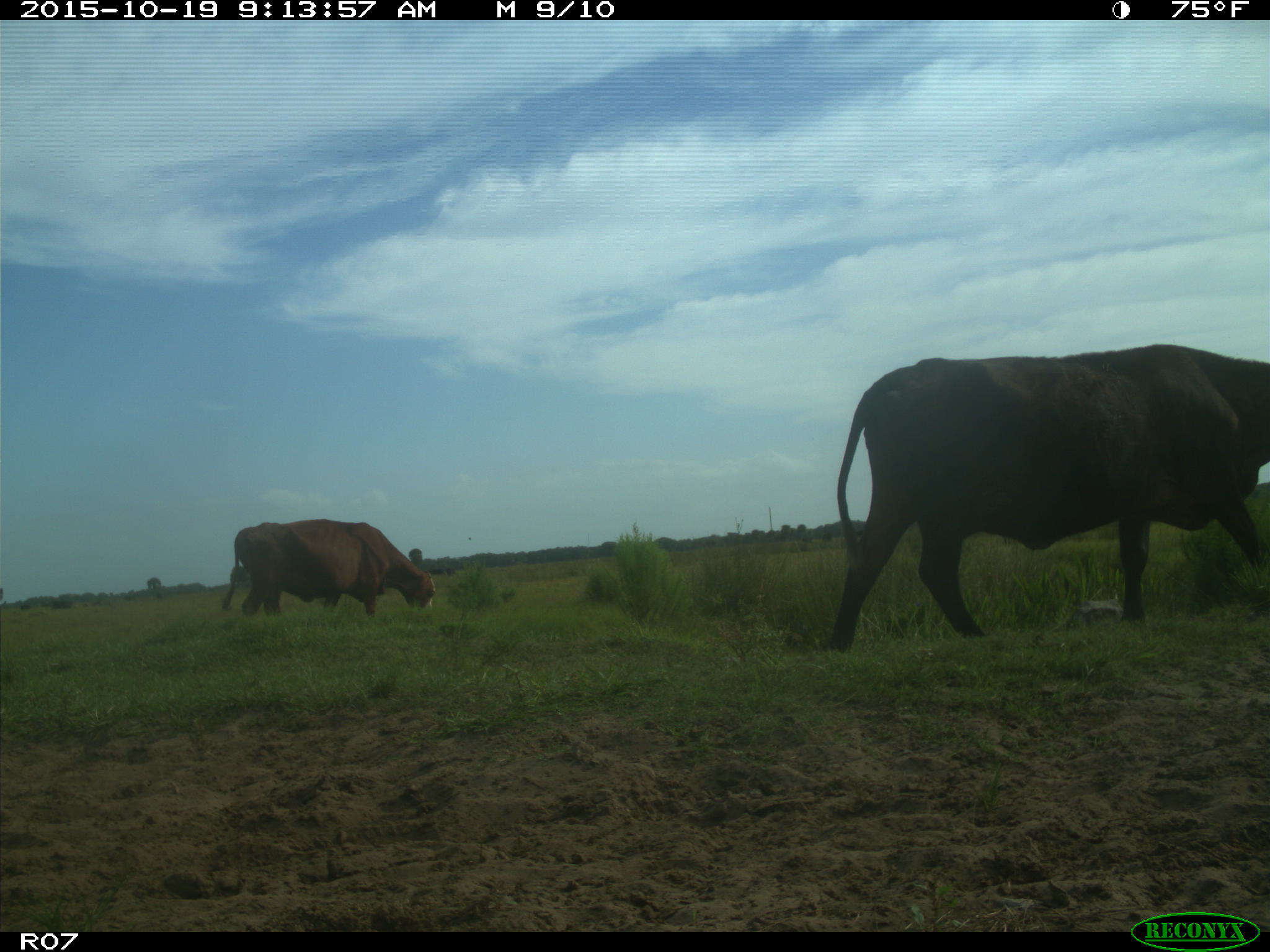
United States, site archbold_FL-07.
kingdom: Animalia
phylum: Chordata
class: Mammalia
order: Artiodactyla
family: Bovidae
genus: Bos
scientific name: Bos taurus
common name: domestic cow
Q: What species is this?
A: Bos taurus (domestic cow).